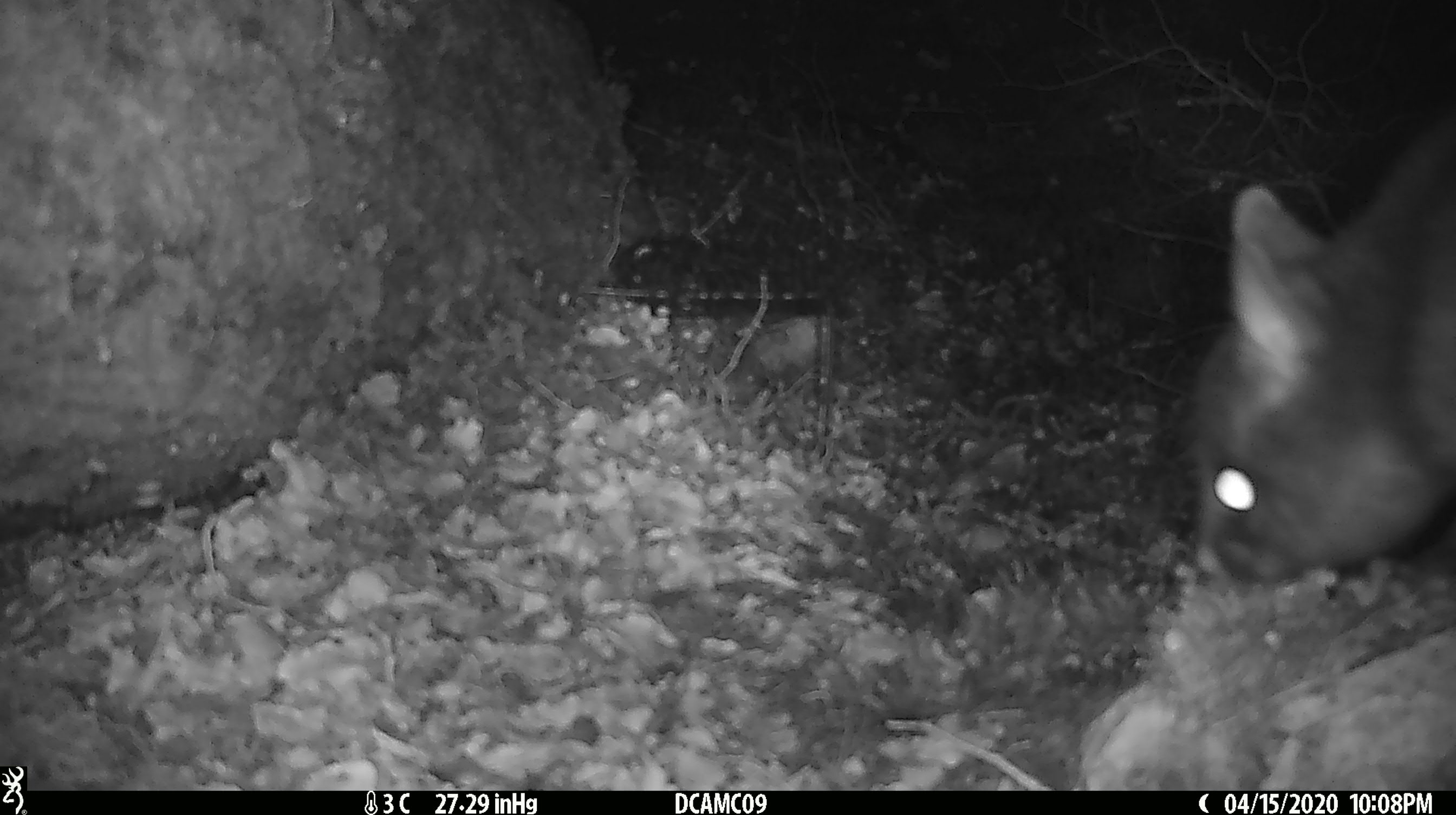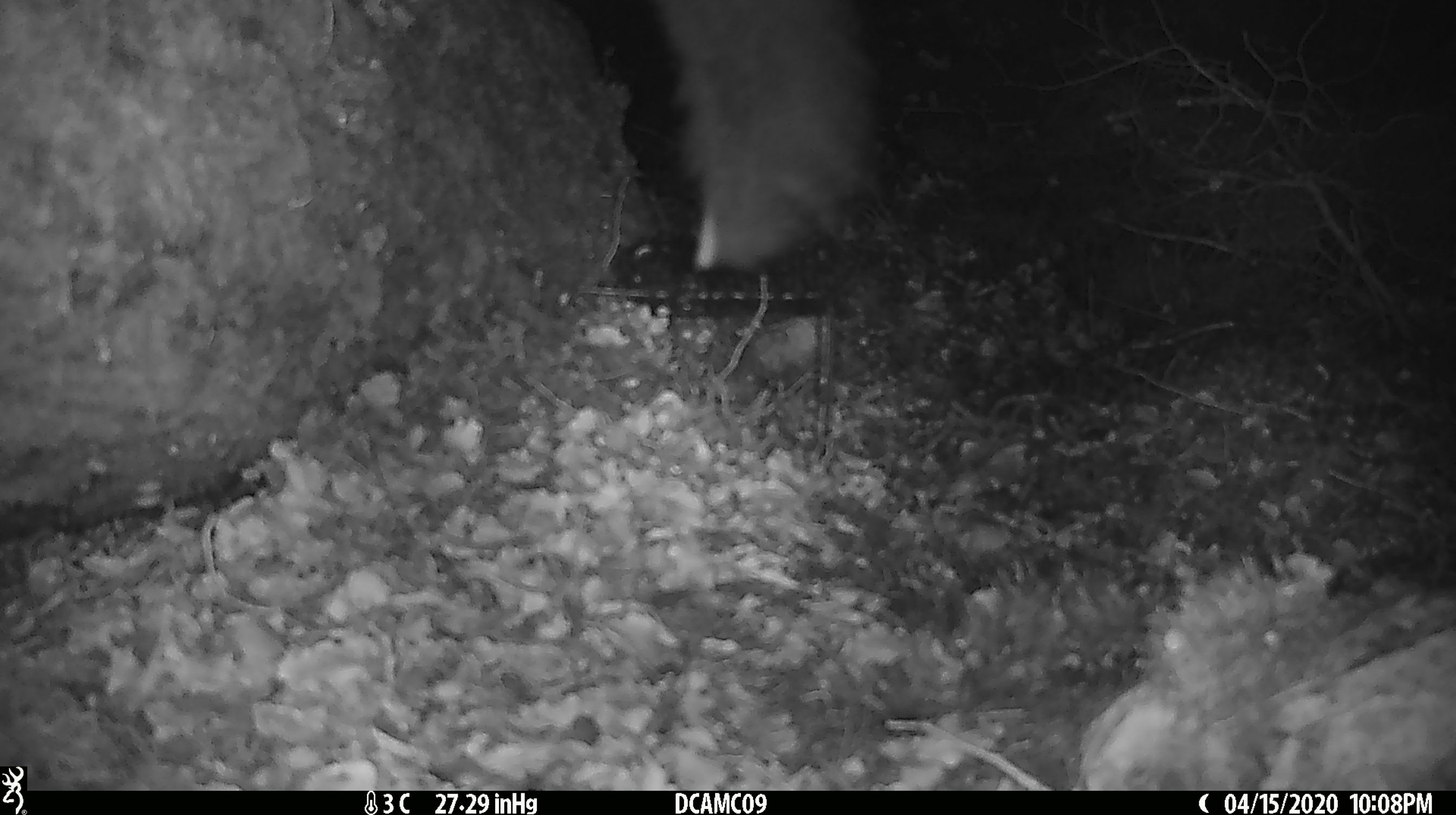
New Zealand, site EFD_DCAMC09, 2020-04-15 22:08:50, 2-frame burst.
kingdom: Animalia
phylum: Chordata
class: Mammalia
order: Diprotodontia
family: Phalangeridae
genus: Trichosurus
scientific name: Trichosurus vulpecula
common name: common brushtail possum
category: possum